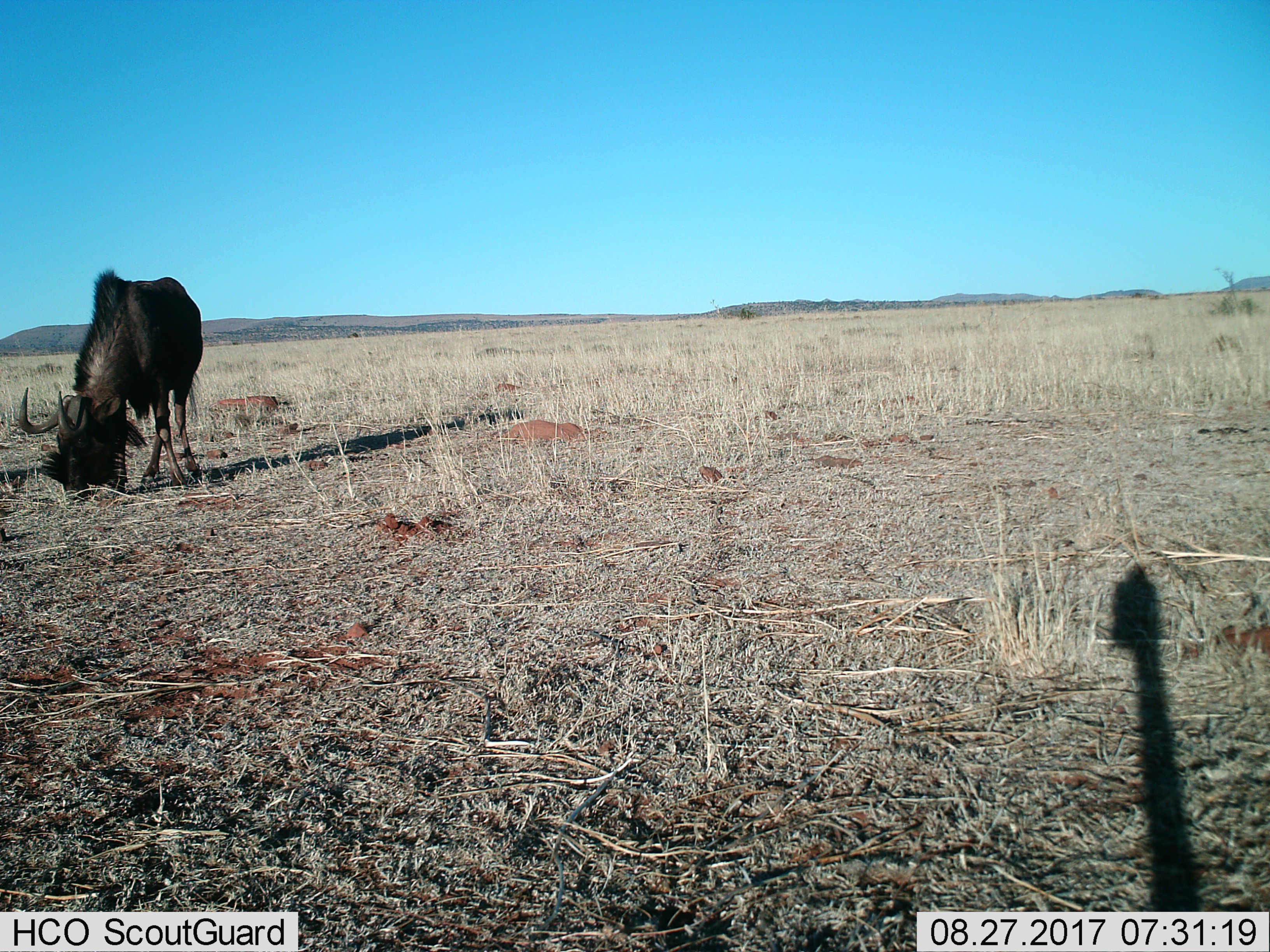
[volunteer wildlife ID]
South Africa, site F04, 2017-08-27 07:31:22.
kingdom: Animalia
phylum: Chordata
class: Mammalia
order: Artiodactyla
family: Bovidae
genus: Connochaetes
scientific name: Connochaetes gnou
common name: black wildebeest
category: wildebeestblack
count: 1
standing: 17%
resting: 0%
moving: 0%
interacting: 0%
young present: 0%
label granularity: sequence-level